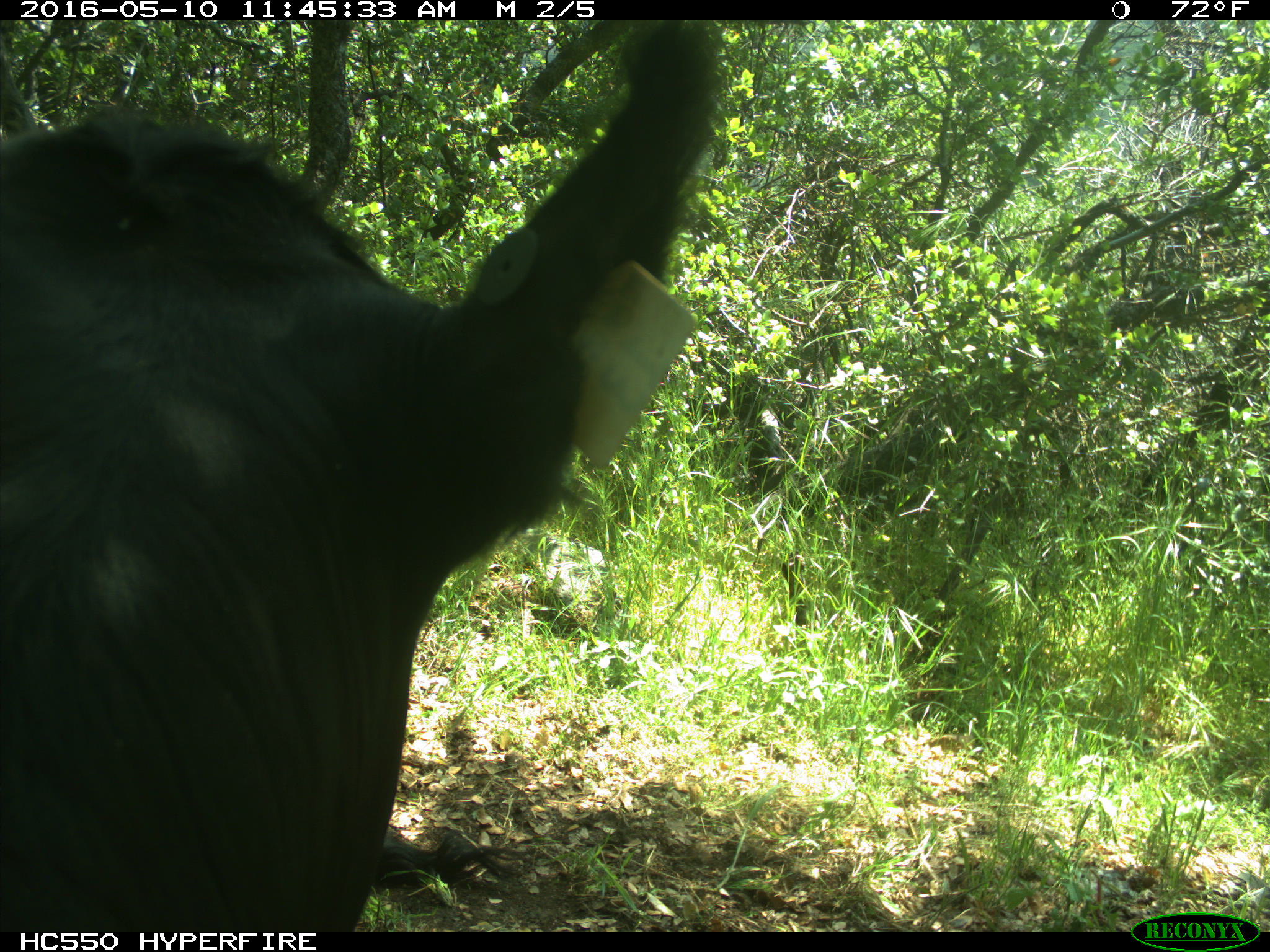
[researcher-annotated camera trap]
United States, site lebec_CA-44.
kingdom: Animalia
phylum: Chordata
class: Mammalia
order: Artiodactyla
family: Bovidae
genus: Bos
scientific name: Bos taurus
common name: domestic cow